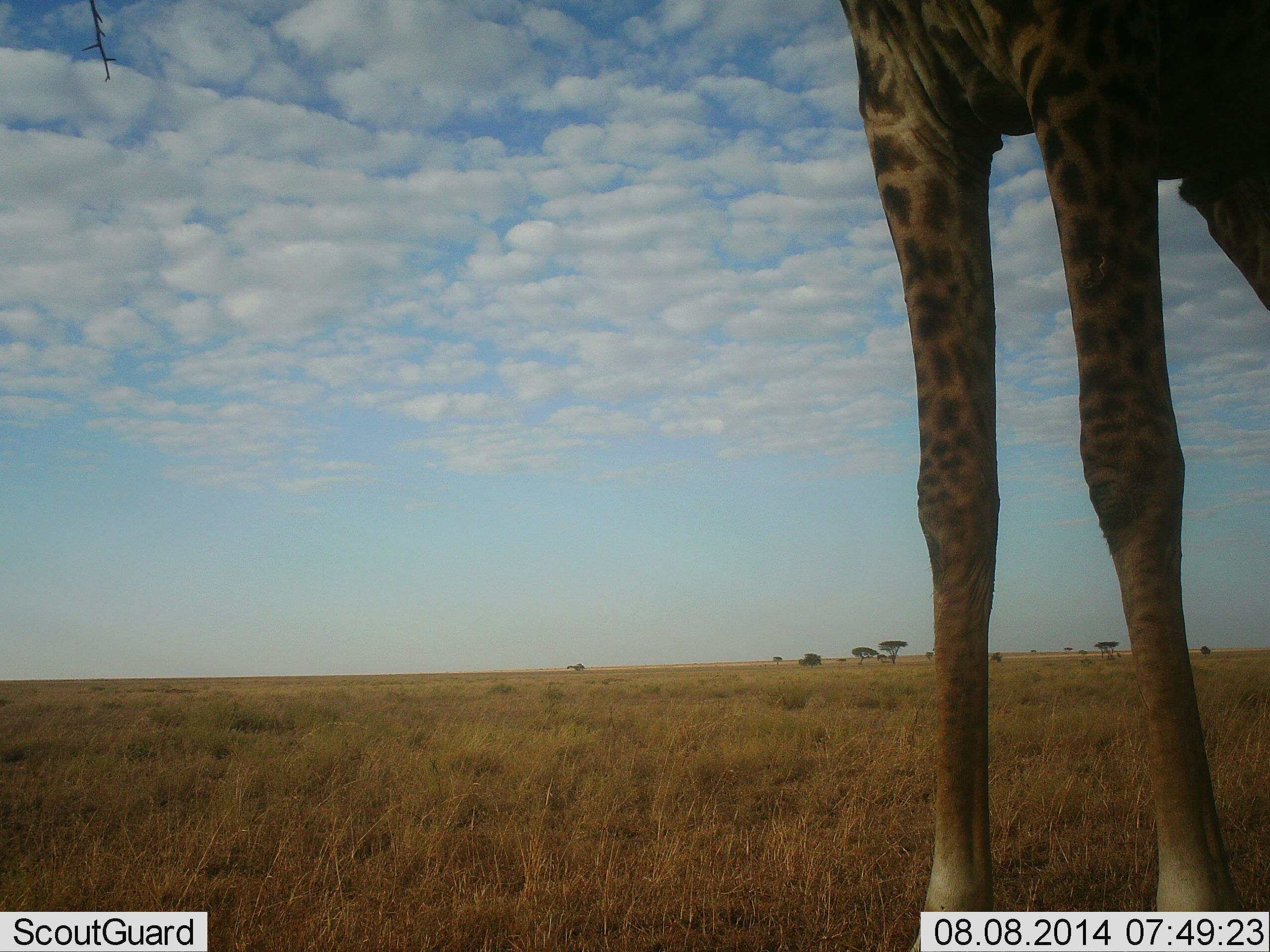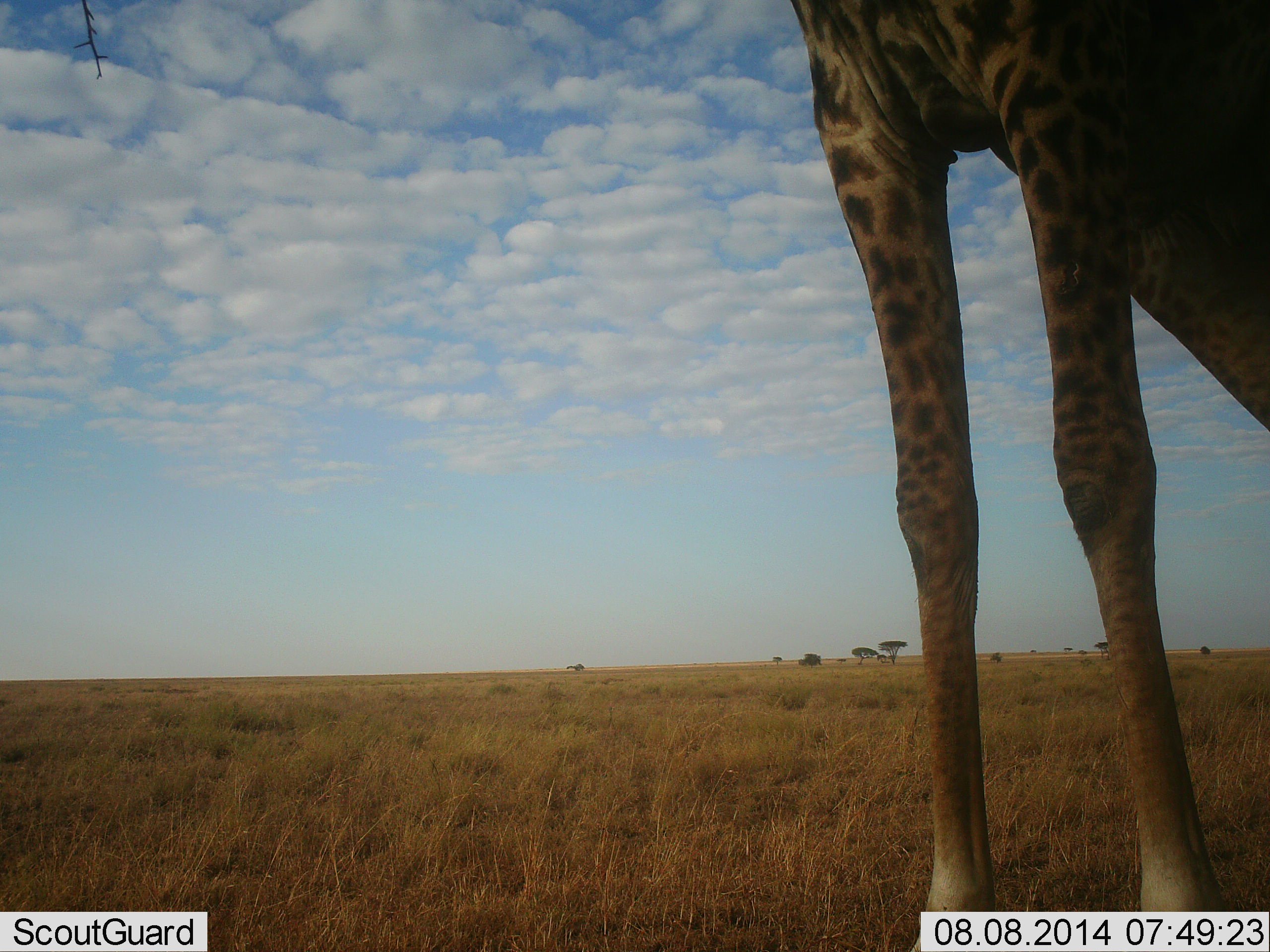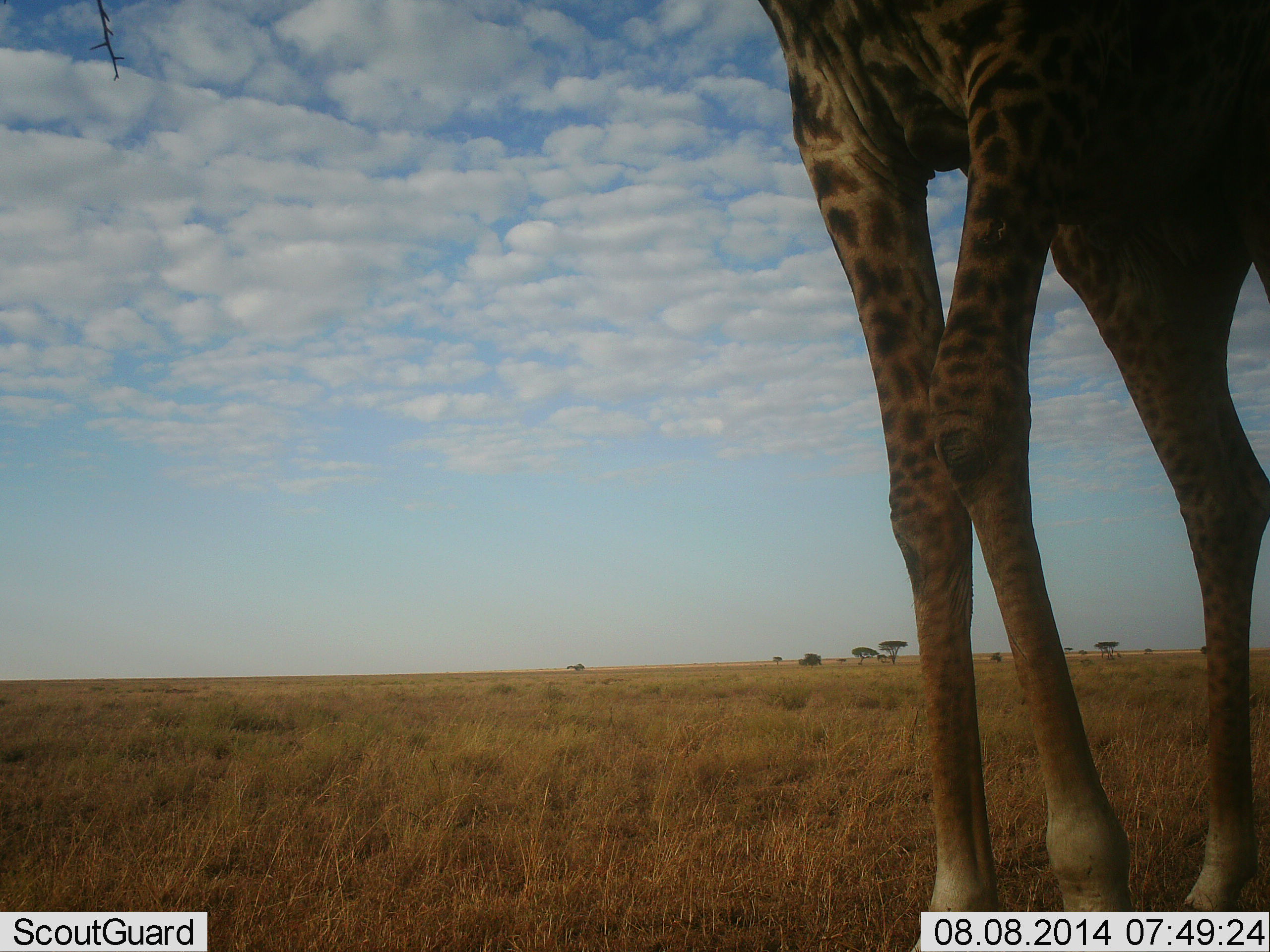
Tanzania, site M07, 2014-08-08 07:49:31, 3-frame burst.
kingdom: Animalia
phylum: Chordata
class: Mammalia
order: Artiodactyla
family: Giraffidae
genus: Giraffa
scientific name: Giraffa camelopardalis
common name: giraffe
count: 1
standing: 64%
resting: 0%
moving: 27%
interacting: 0%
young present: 0%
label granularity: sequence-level